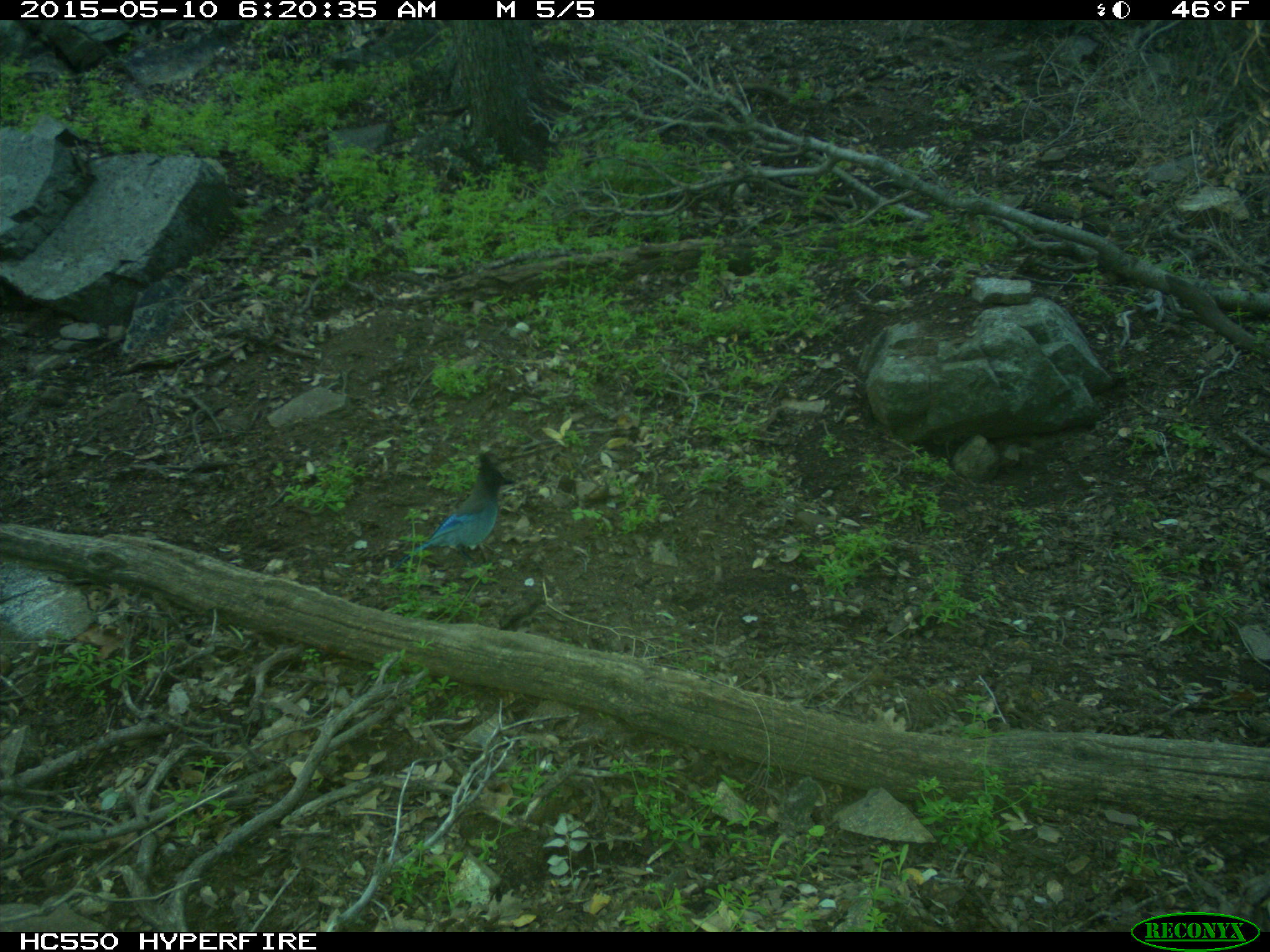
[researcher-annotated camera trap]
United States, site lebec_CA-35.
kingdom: Animalia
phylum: Chordata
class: Aves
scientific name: Aves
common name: birds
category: unidentified bird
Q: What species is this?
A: Unidentified bird (birds) (Aves).